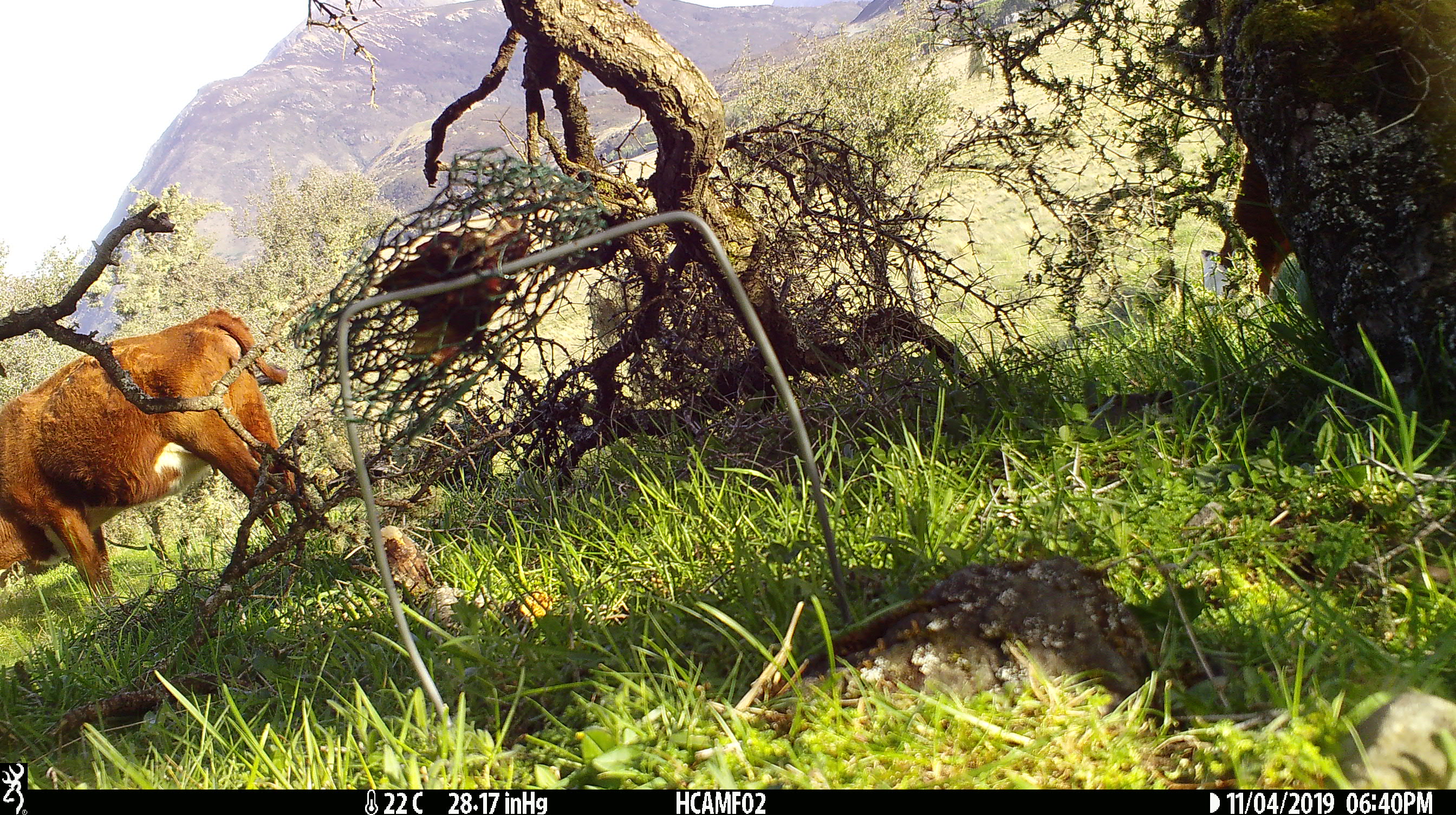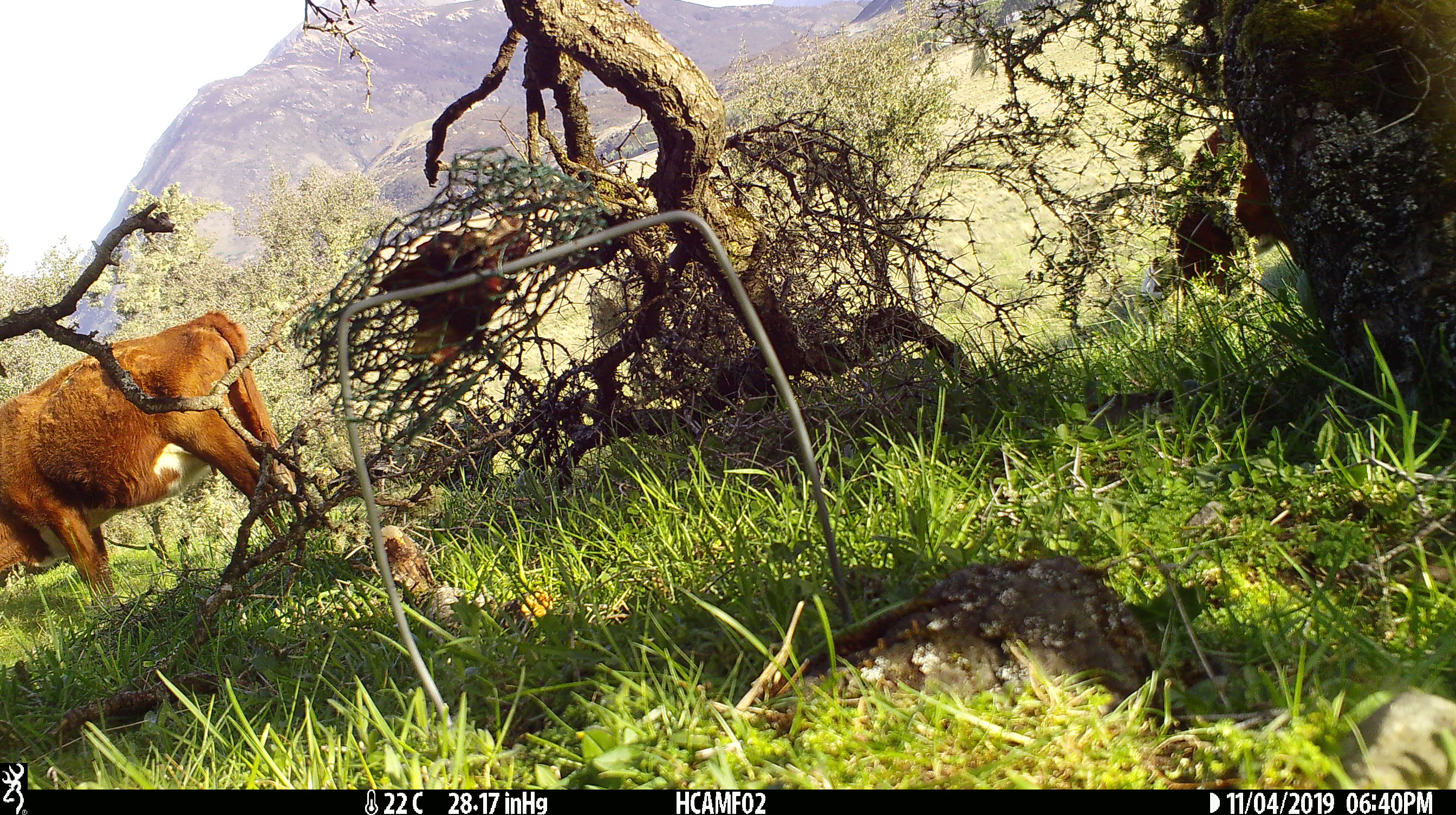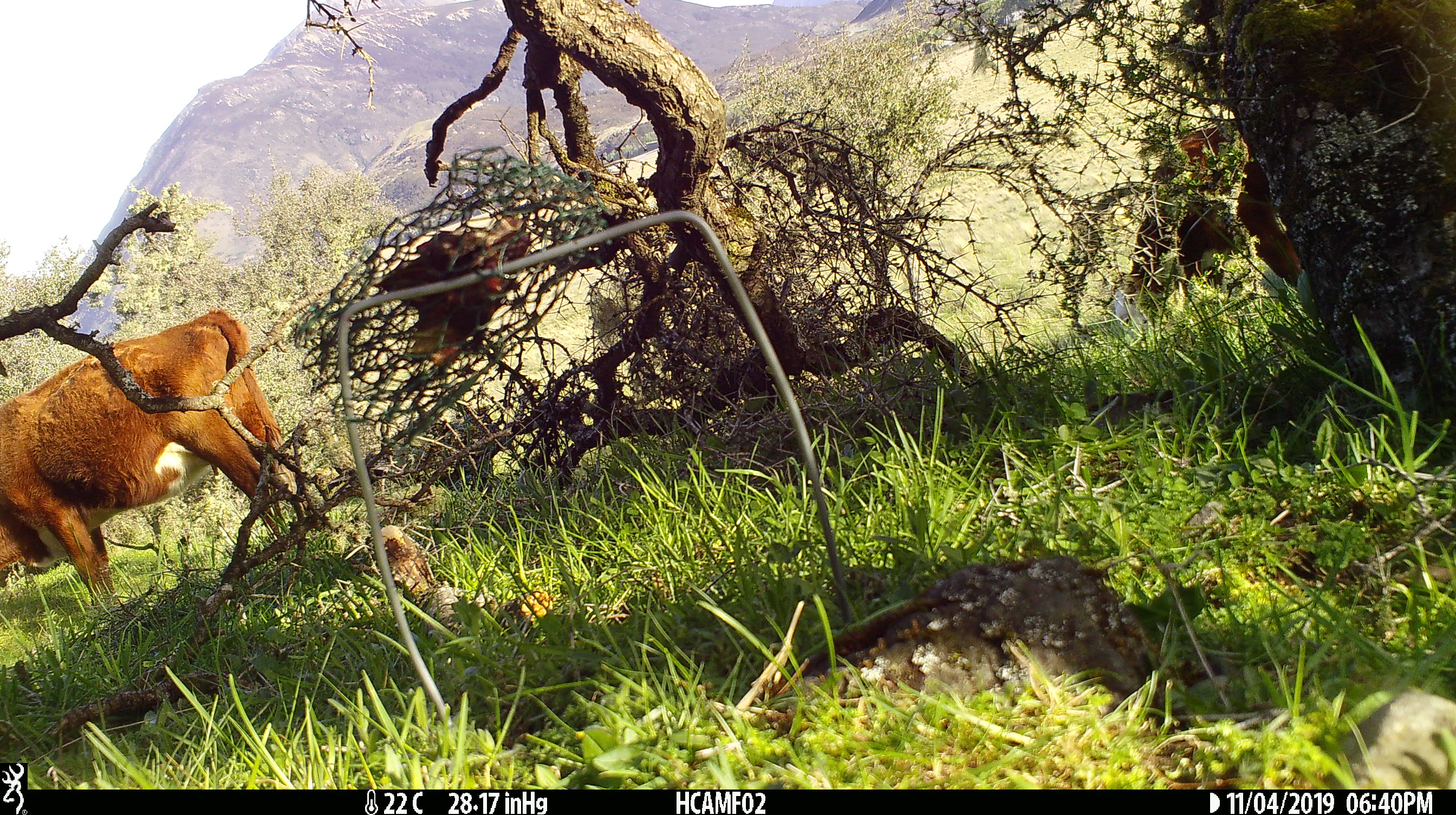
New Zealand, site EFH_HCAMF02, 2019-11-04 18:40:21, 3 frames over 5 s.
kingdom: Animalia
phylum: Chordata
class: Mammalia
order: Artiodactyla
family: Bovidae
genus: Bos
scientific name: Bos taurus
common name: domestic cow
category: cow